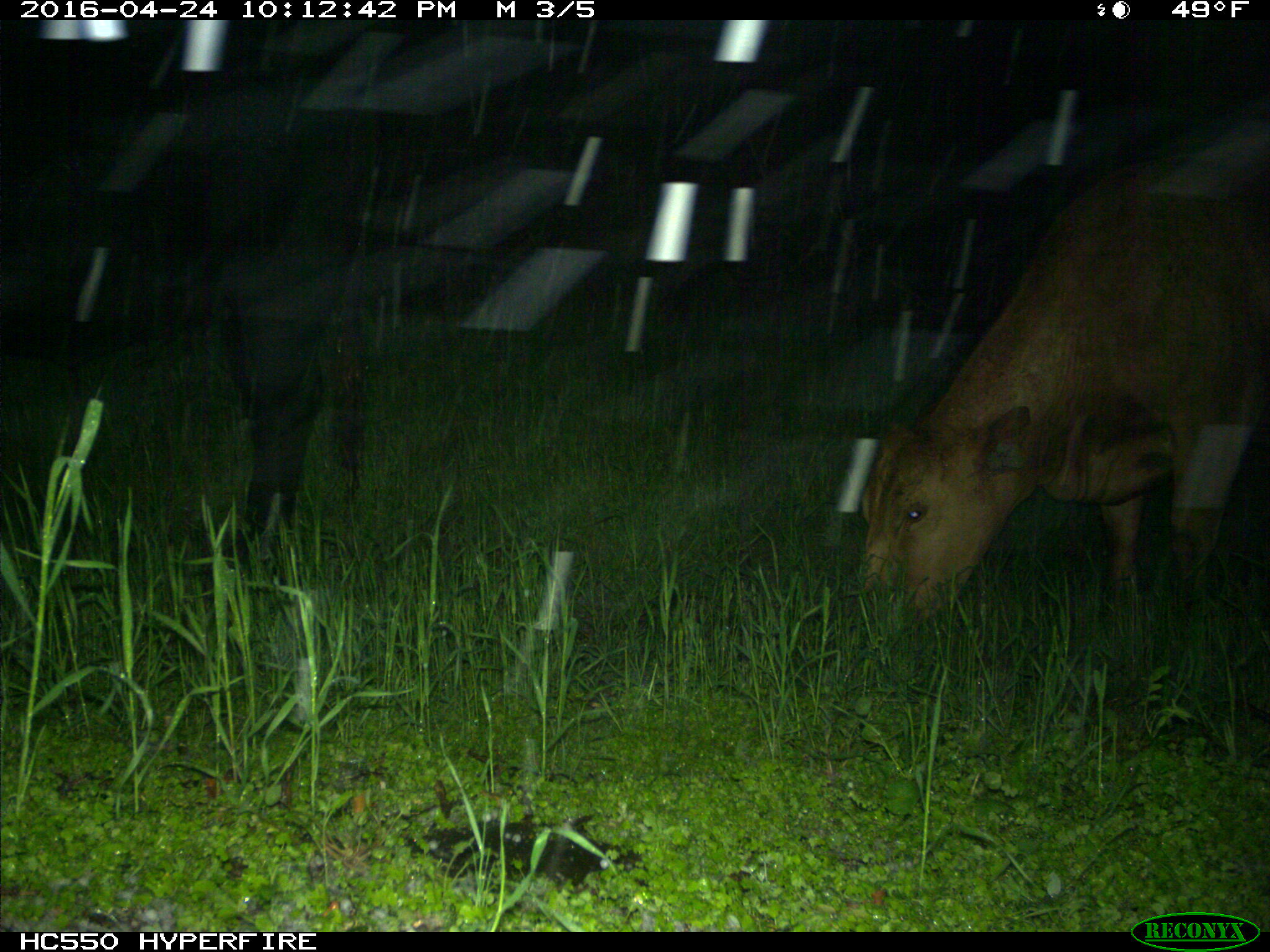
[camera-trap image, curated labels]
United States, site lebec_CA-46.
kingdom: Animalia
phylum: Chordata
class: Mammalia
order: Artiodactyla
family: Bovidae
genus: Bos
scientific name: Bos taurus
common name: domestic cow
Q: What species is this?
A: Bos taurus (domestic cow).